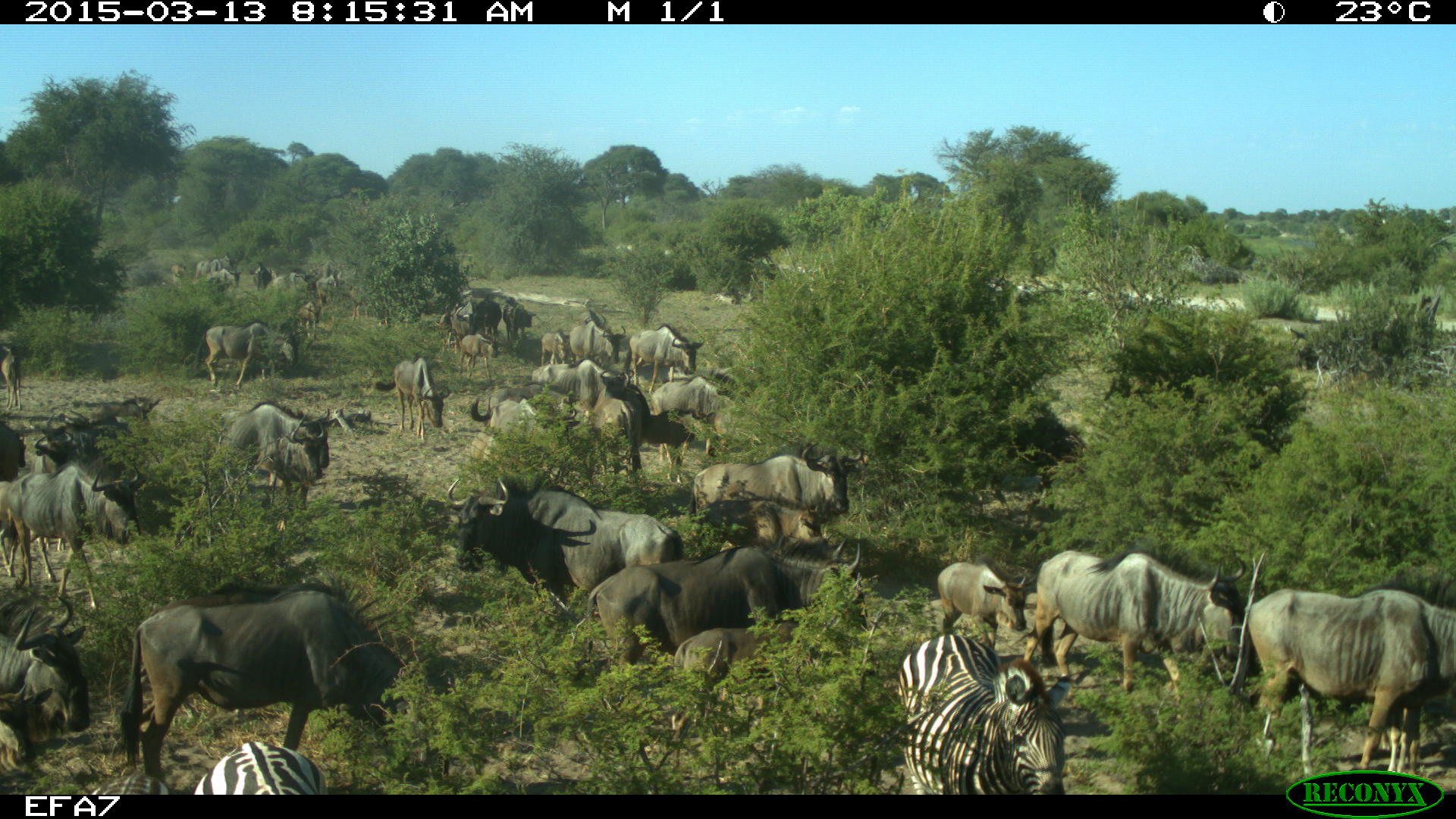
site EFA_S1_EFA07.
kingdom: Animalia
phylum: Chordata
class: Mammalia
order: Artiodactyla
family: Bovidae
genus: Connochaetes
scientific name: Connochaetes taurinus taurinus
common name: blue wildebeest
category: wildebeestblue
Wildebeestblue (blue wildebeest) (Connochaetes taurinus taurinus), count 11-50. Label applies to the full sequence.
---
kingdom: Animalia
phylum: Chordata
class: Mammalia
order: Perissodactyla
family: Equidae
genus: Equus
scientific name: Equus quagga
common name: plains zebra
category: zebraplains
Zebraplains (plains zebra) (Equus quagga), count 2. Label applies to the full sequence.